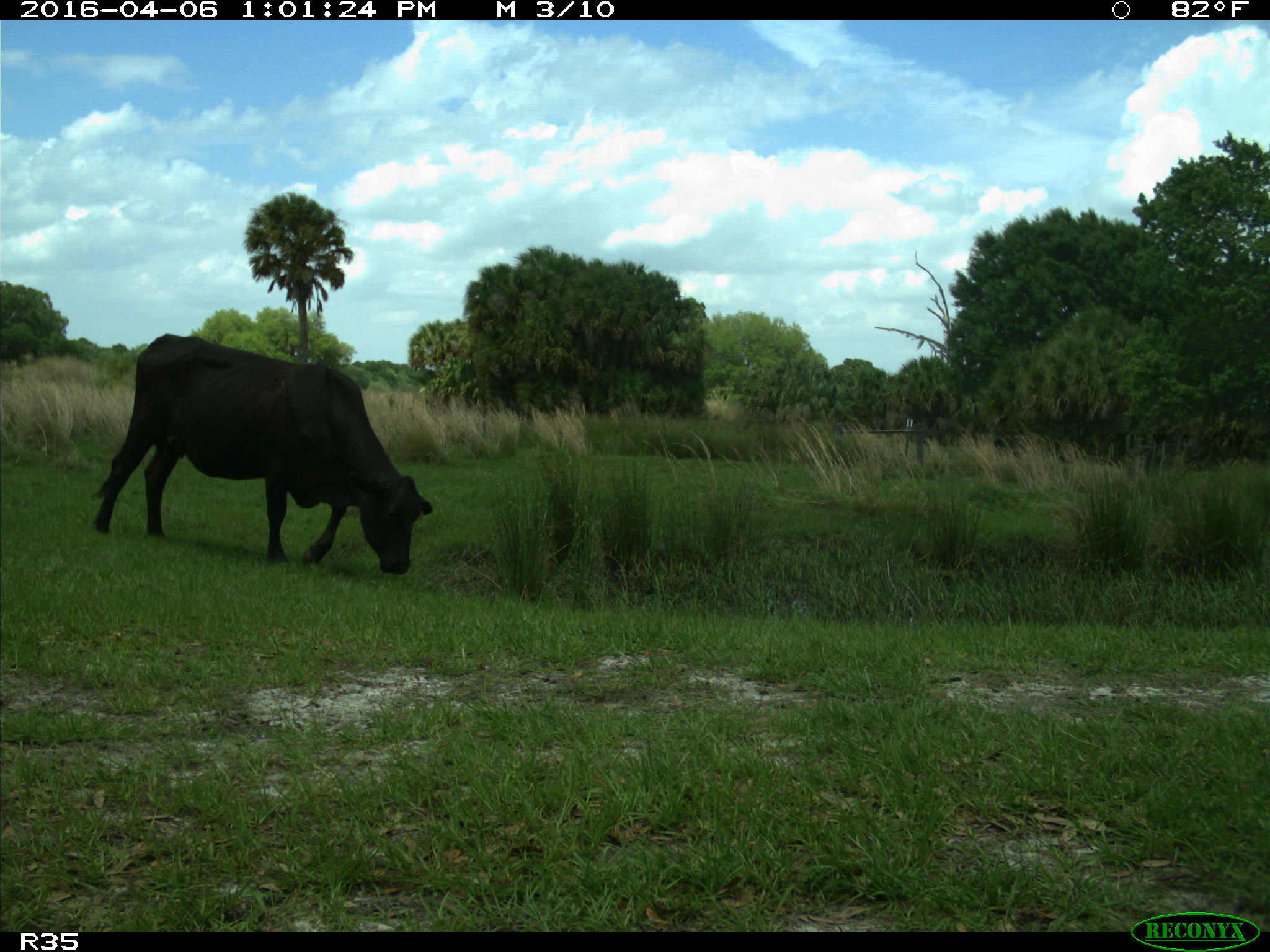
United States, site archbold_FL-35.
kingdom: Animalia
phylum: Chordata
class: Mammalia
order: Artiodactyla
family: Bovidae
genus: Bos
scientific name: Bos taurus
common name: domestic cow